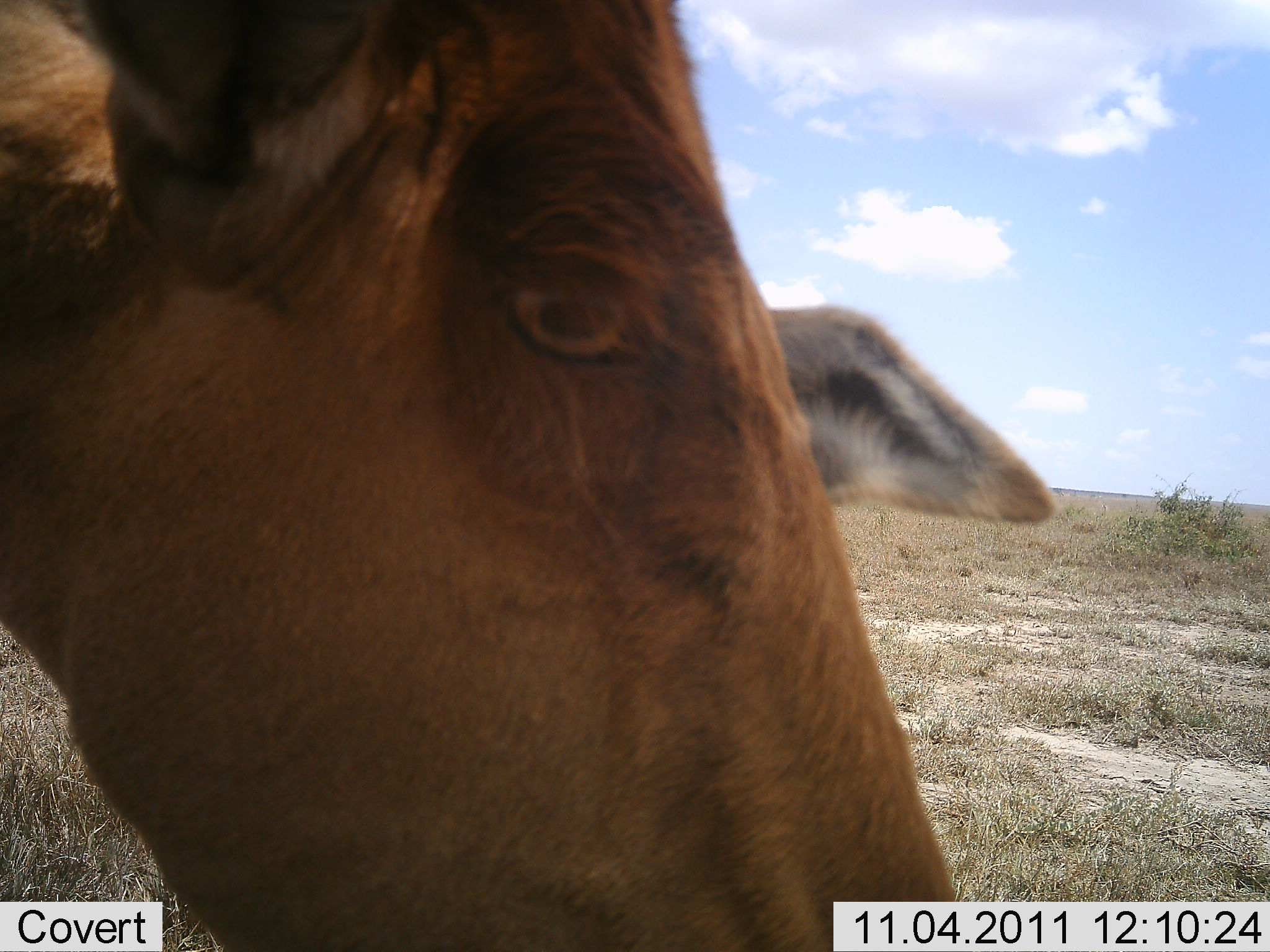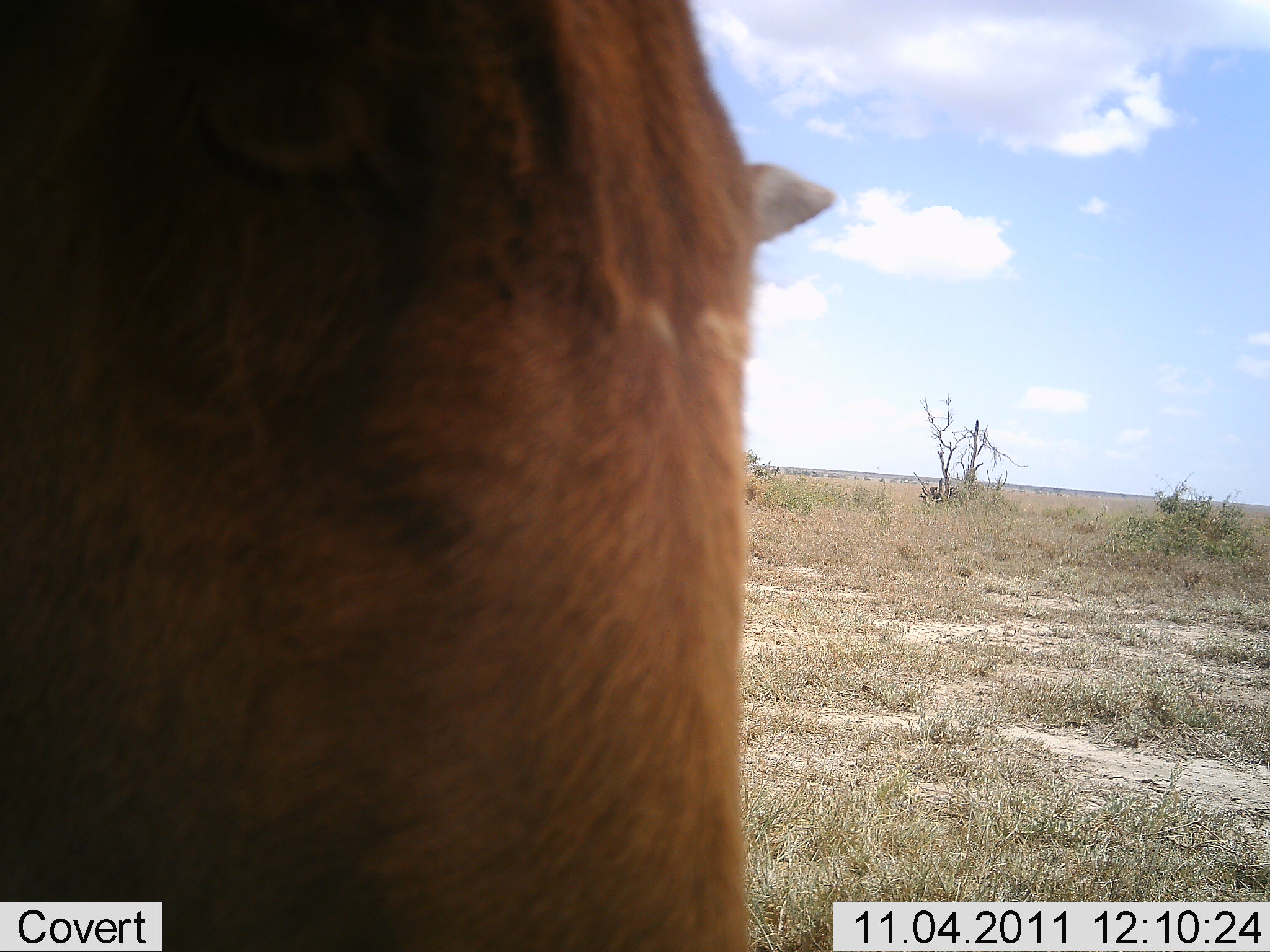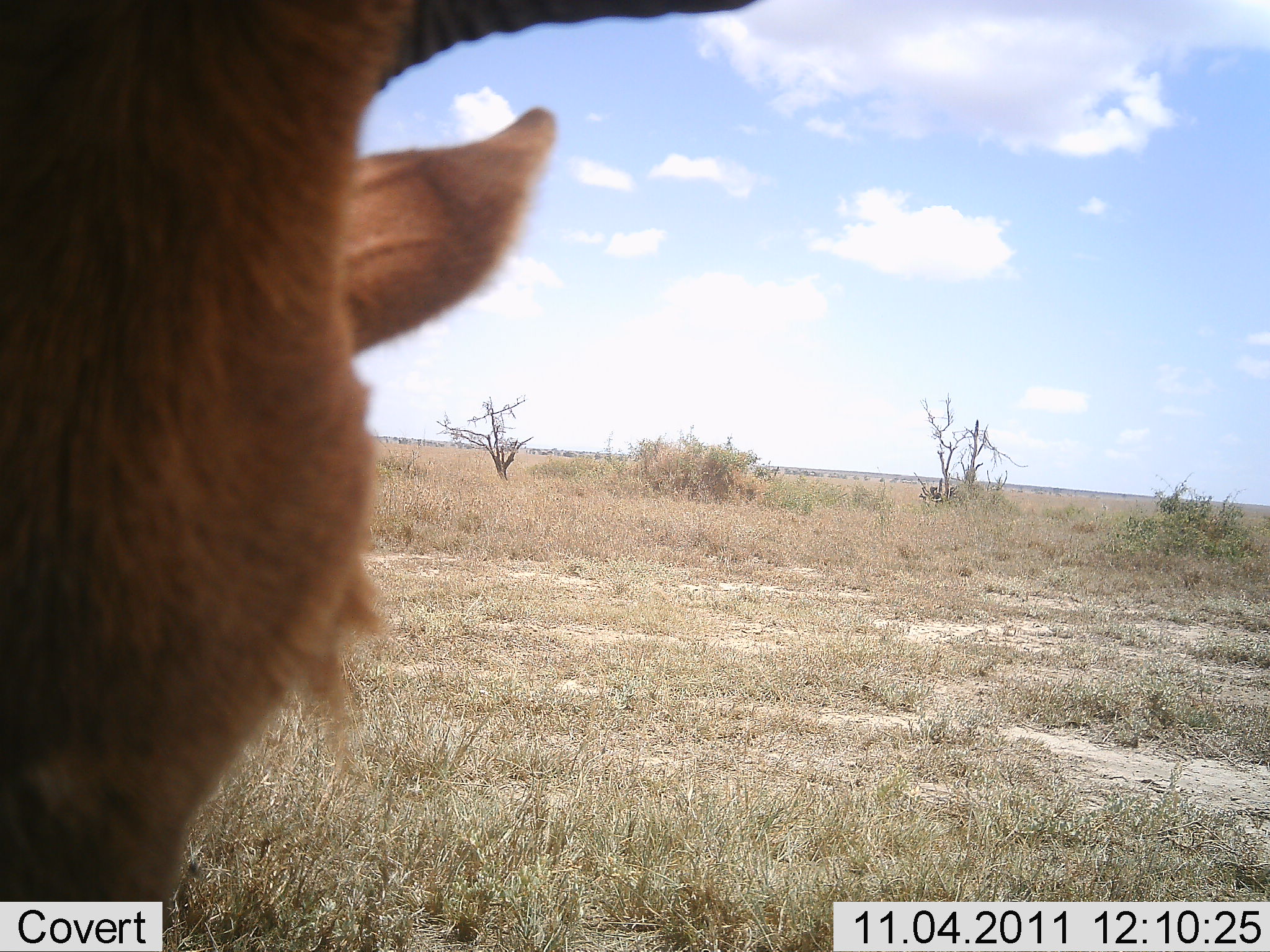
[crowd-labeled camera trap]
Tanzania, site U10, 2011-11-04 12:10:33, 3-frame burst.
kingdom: Animalia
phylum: Chordata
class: Mammalia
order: Artiodactyla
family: Bovidae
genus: Alcelaphus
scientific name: Alcelaphus buselaphus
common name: hartebeest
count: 1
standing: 82%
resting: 0%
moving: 18%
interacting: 18%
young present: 0%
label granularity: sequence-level